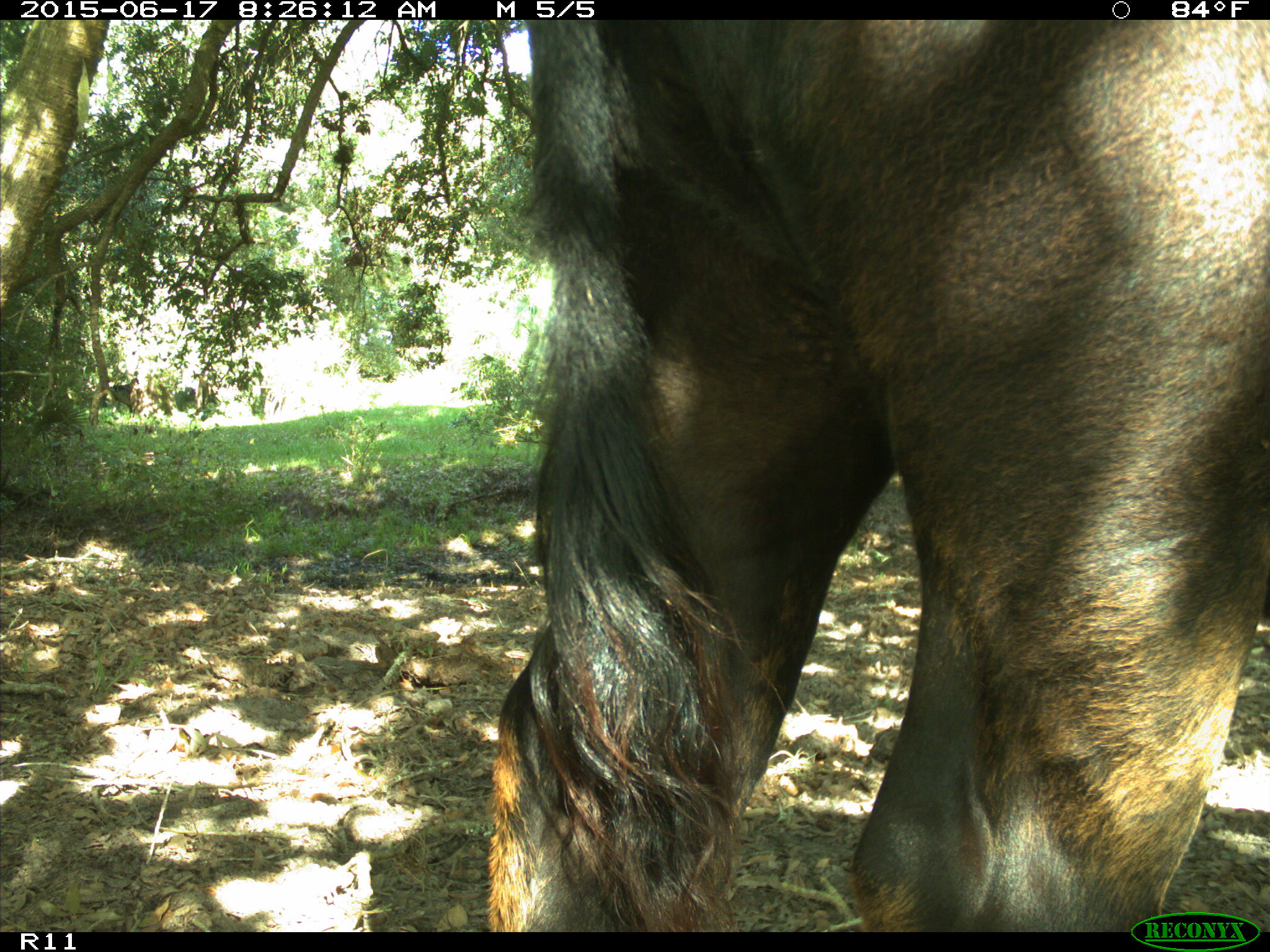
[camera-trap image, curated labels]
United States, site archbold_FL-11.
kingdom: Animalia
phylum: Chordata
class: Mammalia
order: Artiodactyla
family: Bovidae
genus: Bos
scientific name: Bos taurus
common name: domestic cow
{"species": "Bos taurus (domestic cow)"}